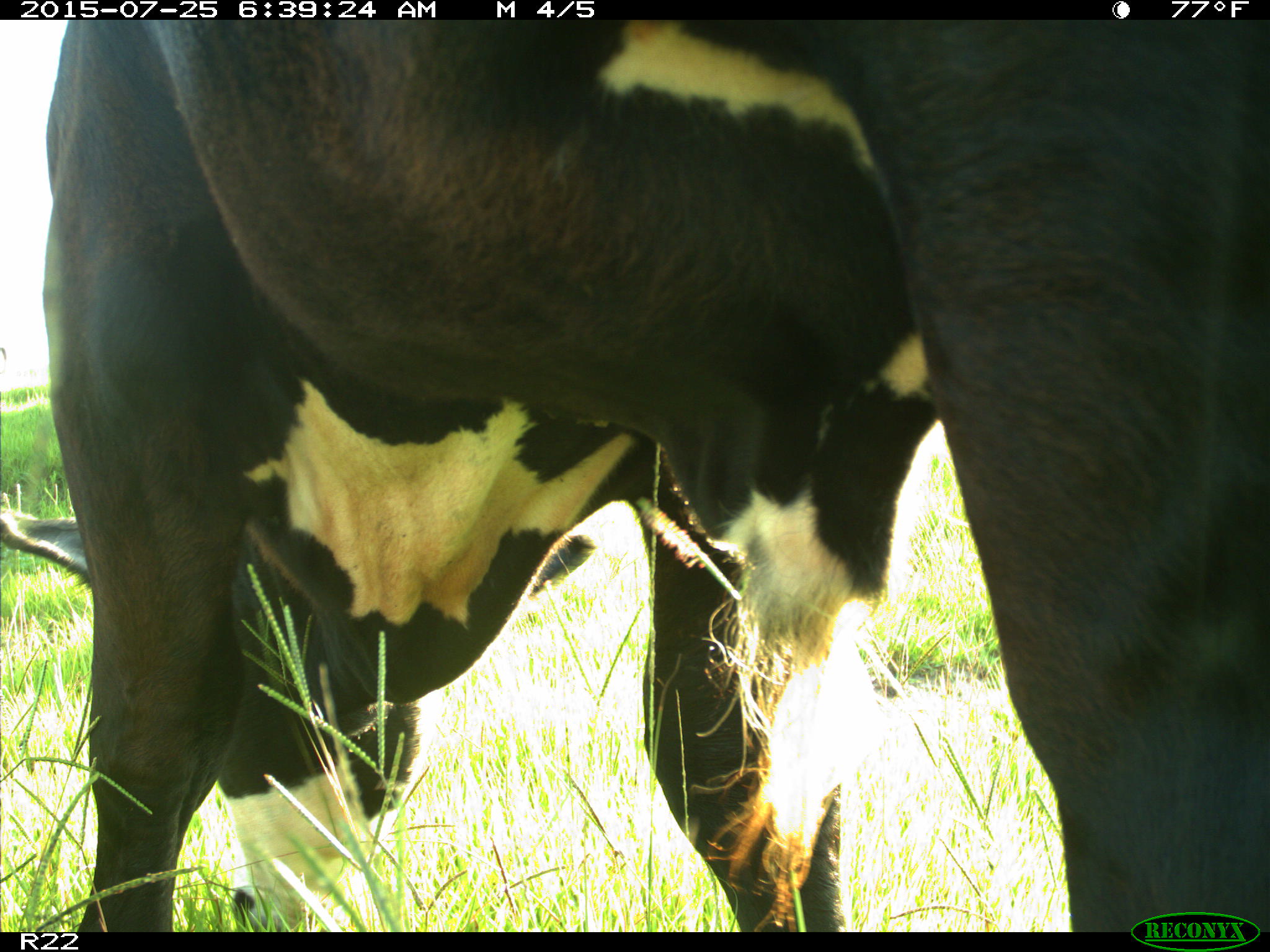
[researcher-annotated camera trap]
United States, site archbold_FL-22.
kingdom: Animalia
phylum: Chordata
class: Mammalia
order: Artiodactyla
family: Bovidae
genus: Bos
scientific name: Bos taurus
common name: domestic cow